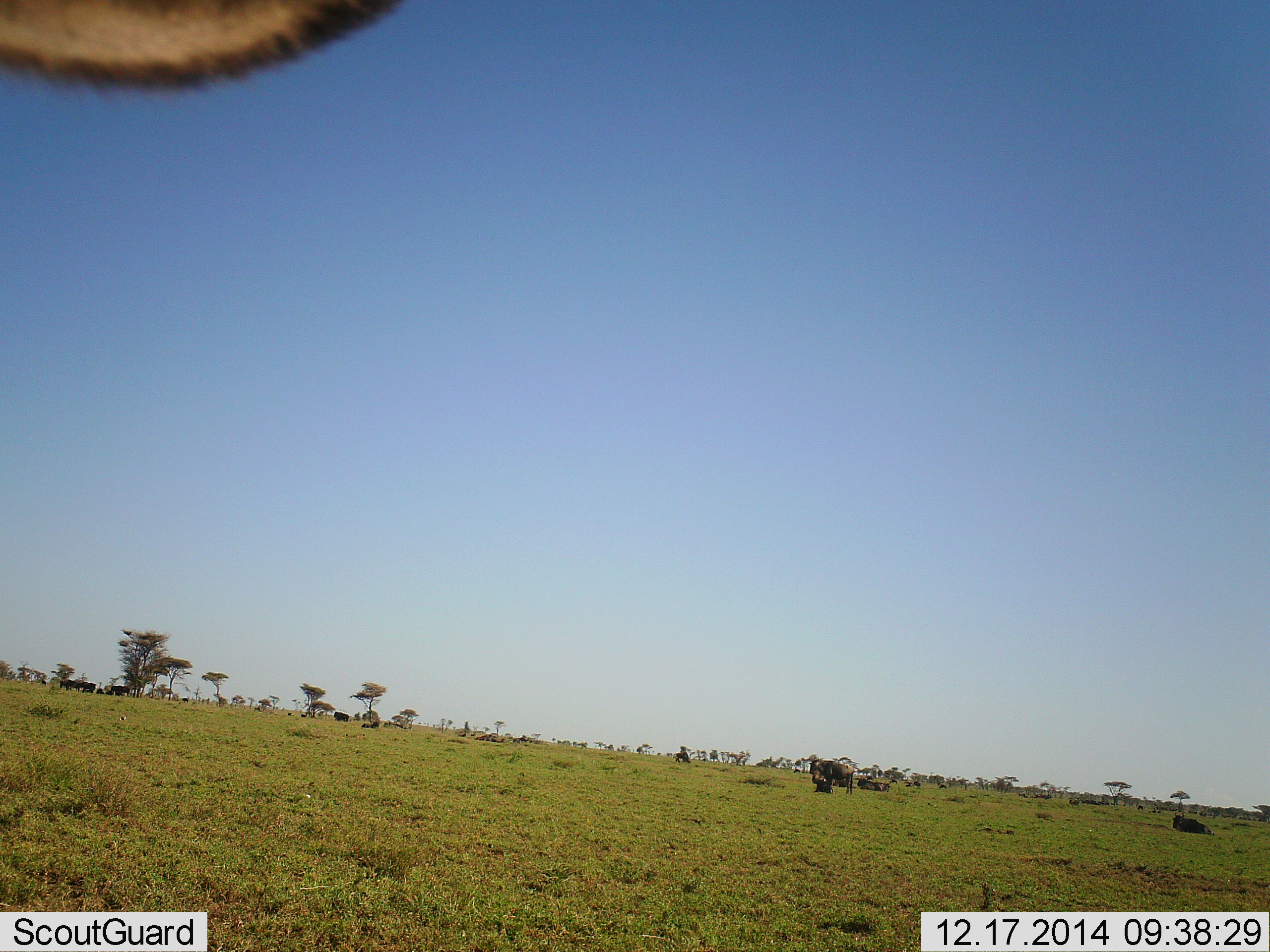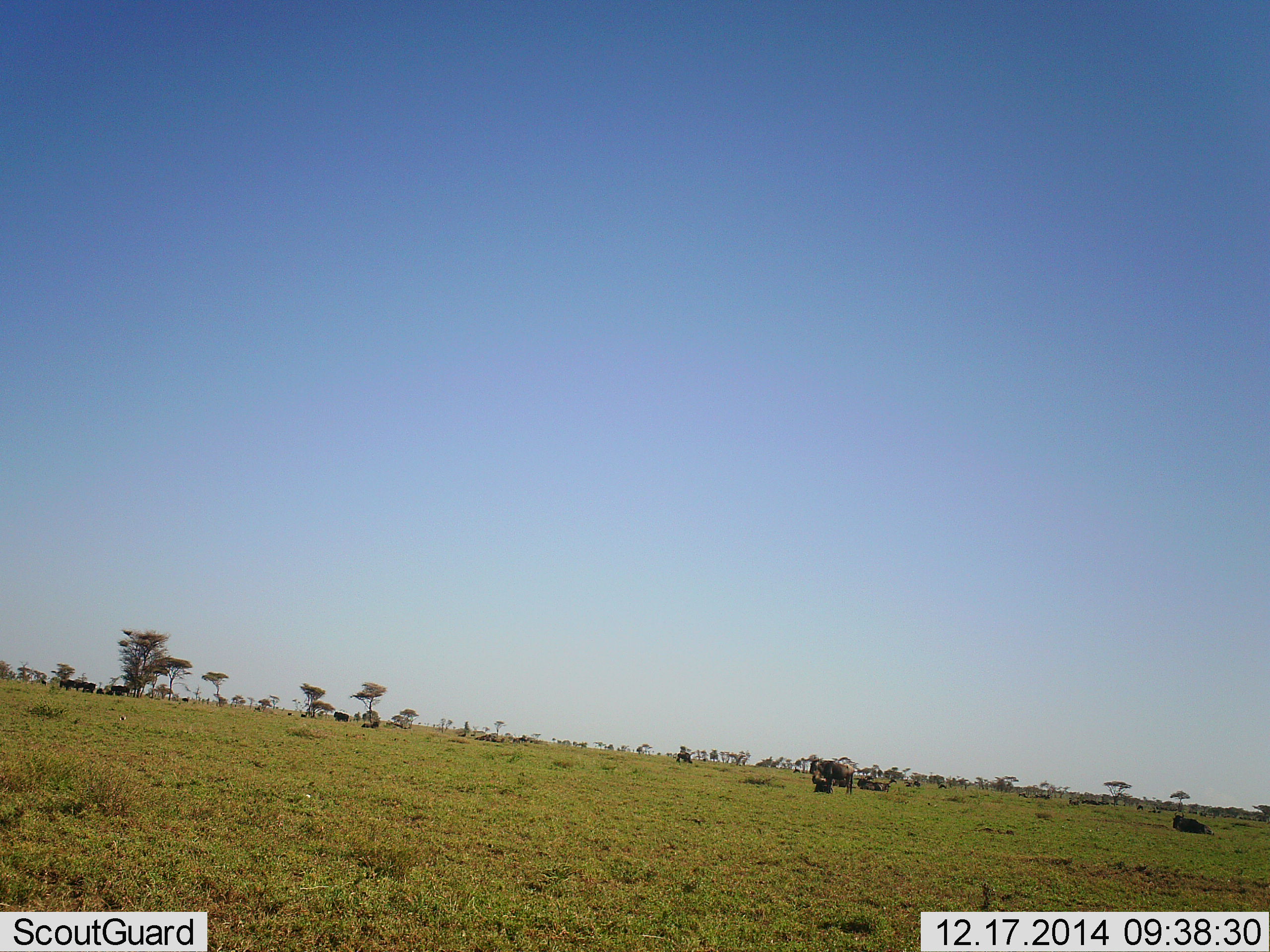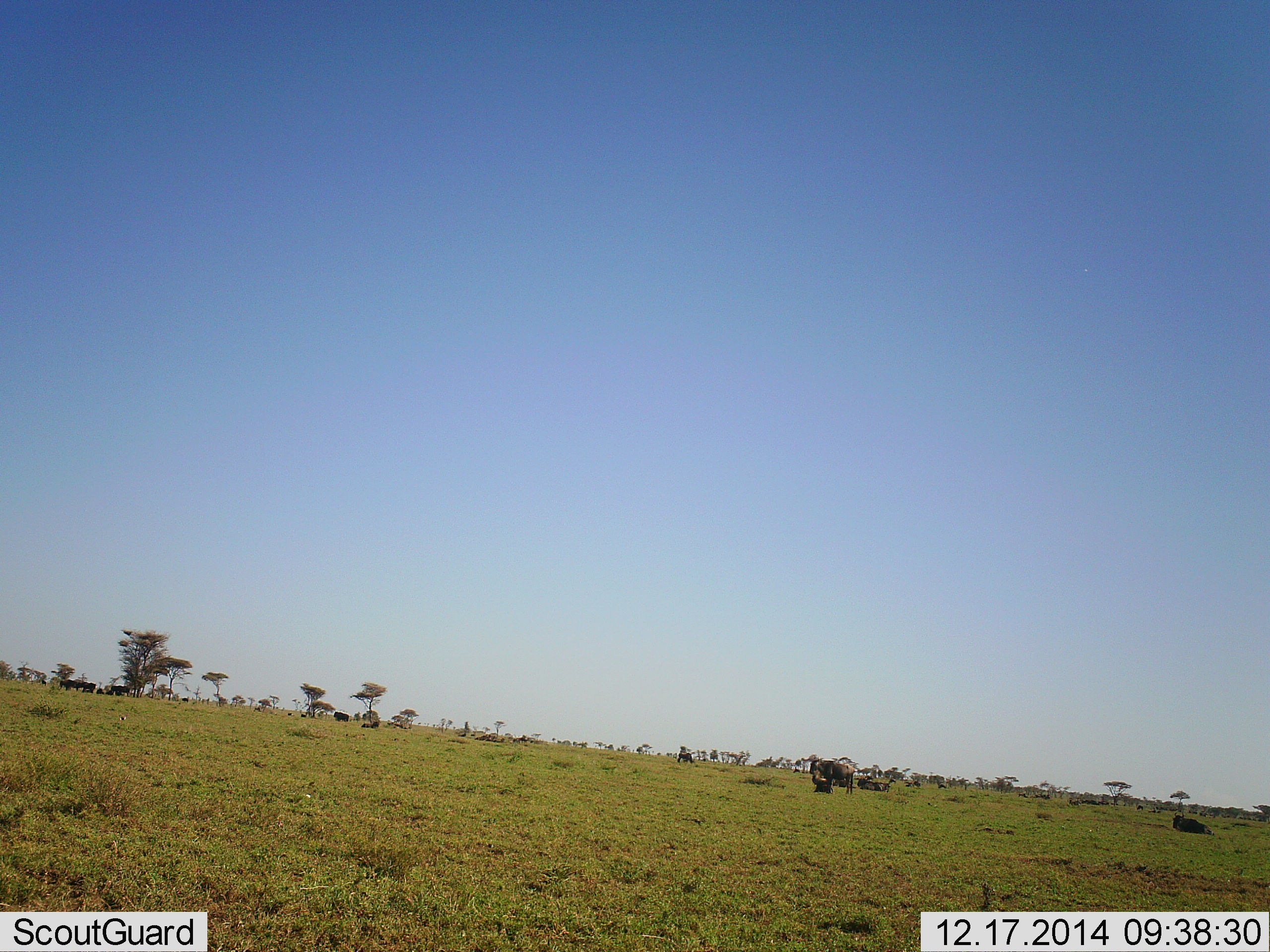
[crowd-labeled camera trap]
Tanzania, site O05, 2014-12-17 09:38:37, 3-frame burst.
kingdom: Animalia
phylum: Chordata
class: Mammalia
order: Artiodactyla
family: Bovidae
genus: Connochaetes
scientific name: Connochaetes taurinus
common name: blue wildebeest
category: wildebeest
Wildebeest (blue wildebeest) (Connochaetes taurinus), count 11-50. Behavior (volunteer vote fractions): standing 83%, resting 100%, moving 0%, interacting 0%. Young present (vote fraction): 0%. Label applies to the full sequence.